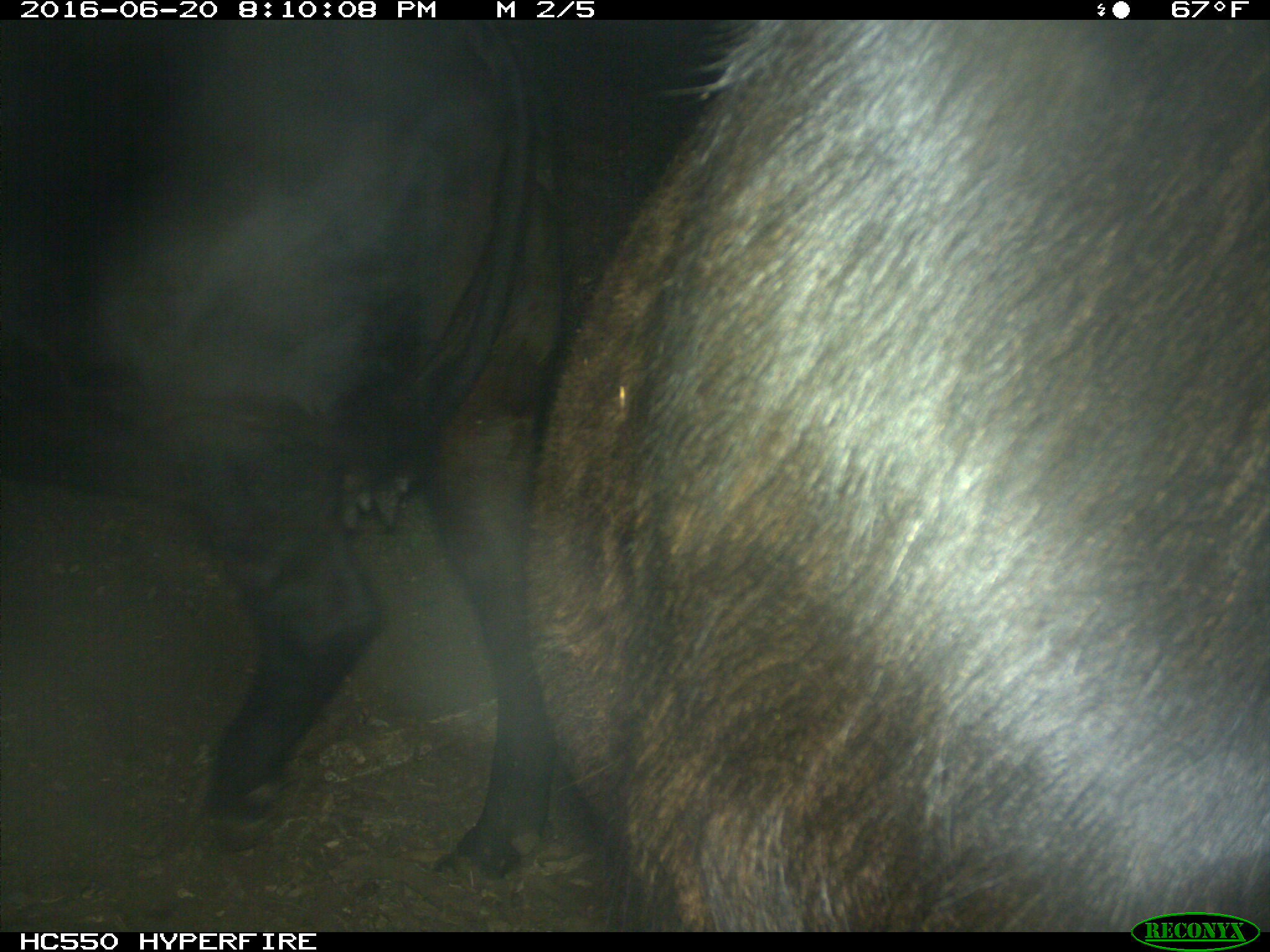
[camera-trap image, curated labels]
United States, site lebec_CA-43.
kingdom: Animalia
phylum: Chordata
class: Mammalia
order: Artiodactyla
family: Bovidae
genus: Bos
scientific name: Bos taurus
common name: domestic cow